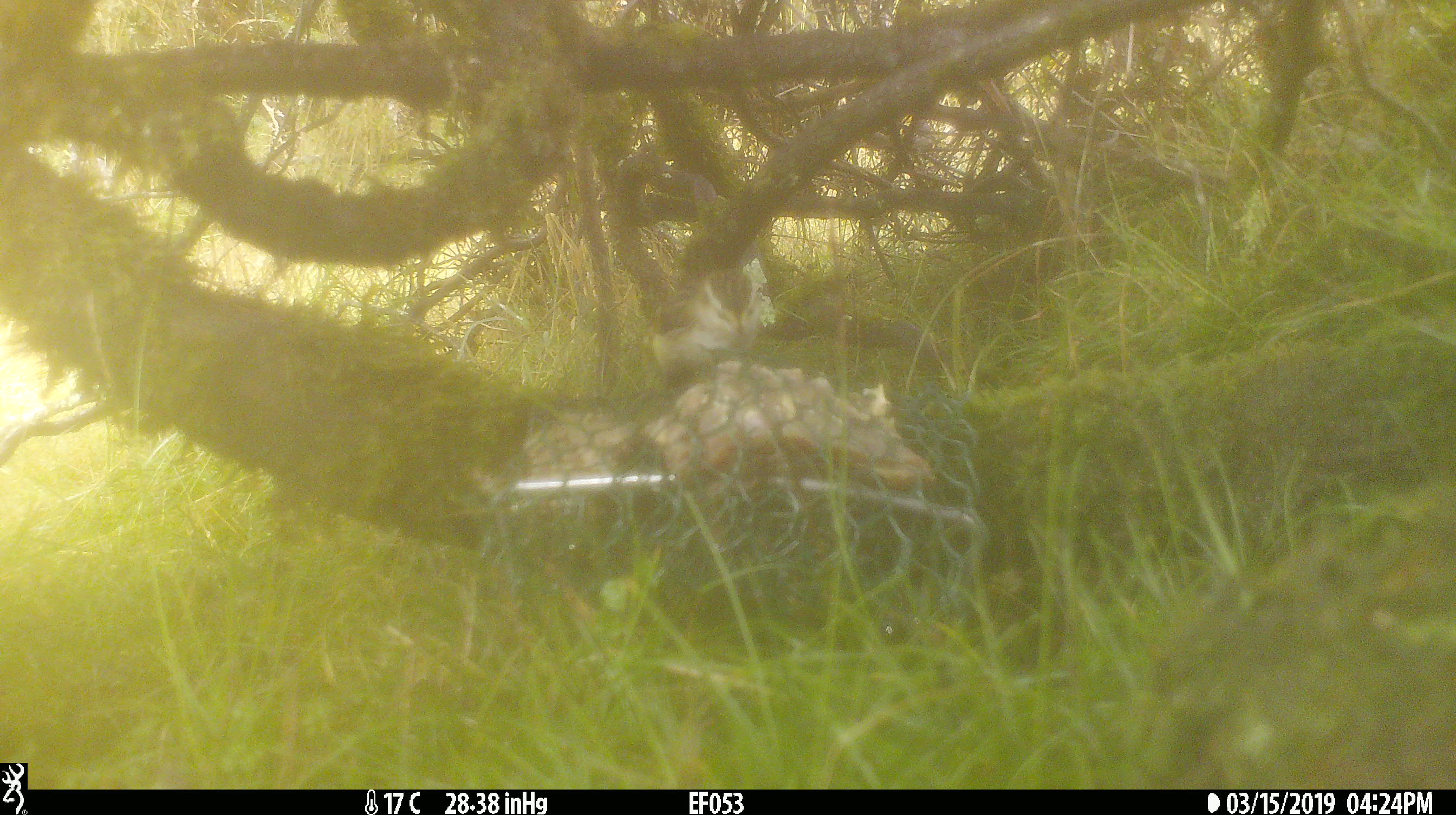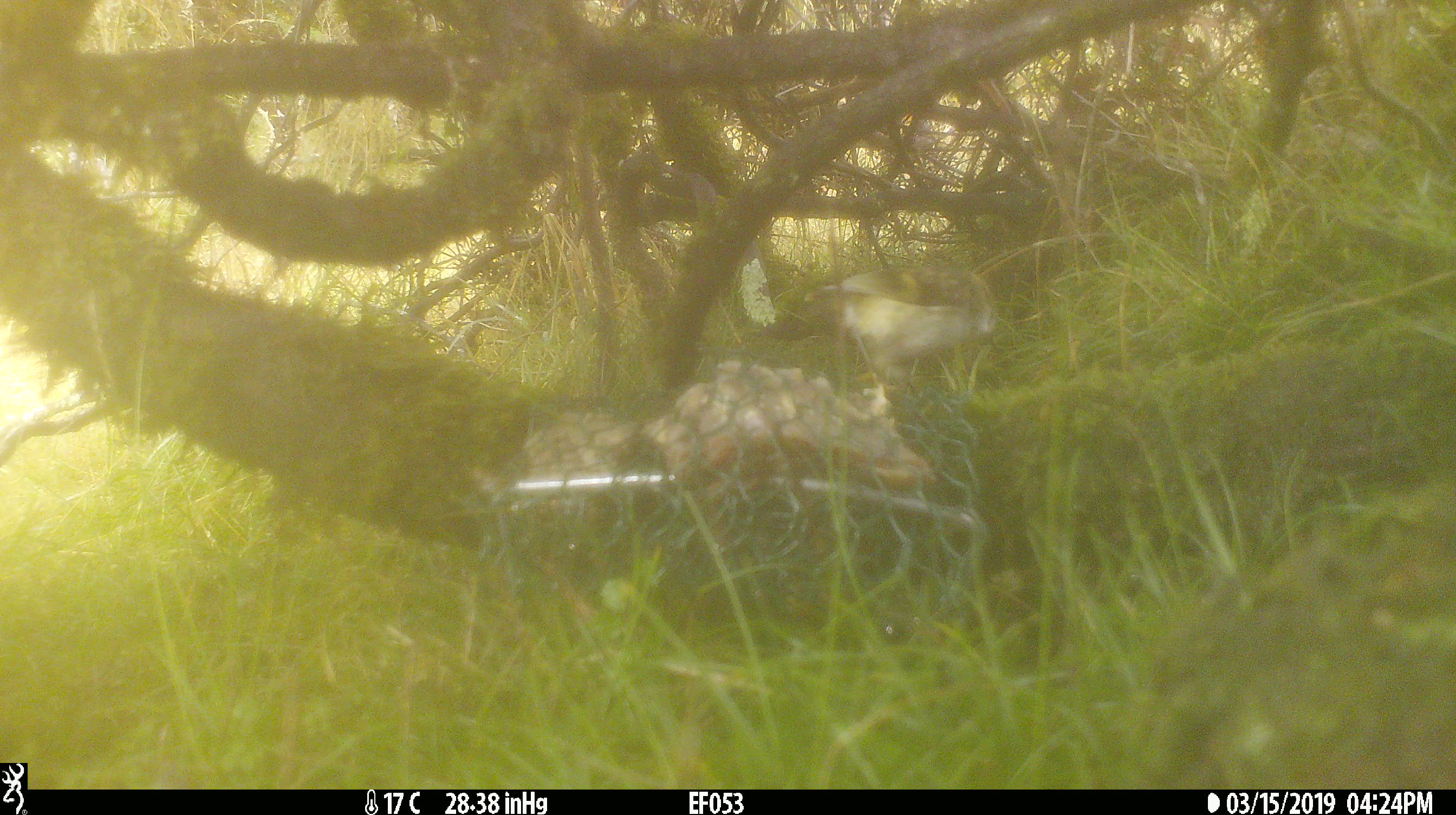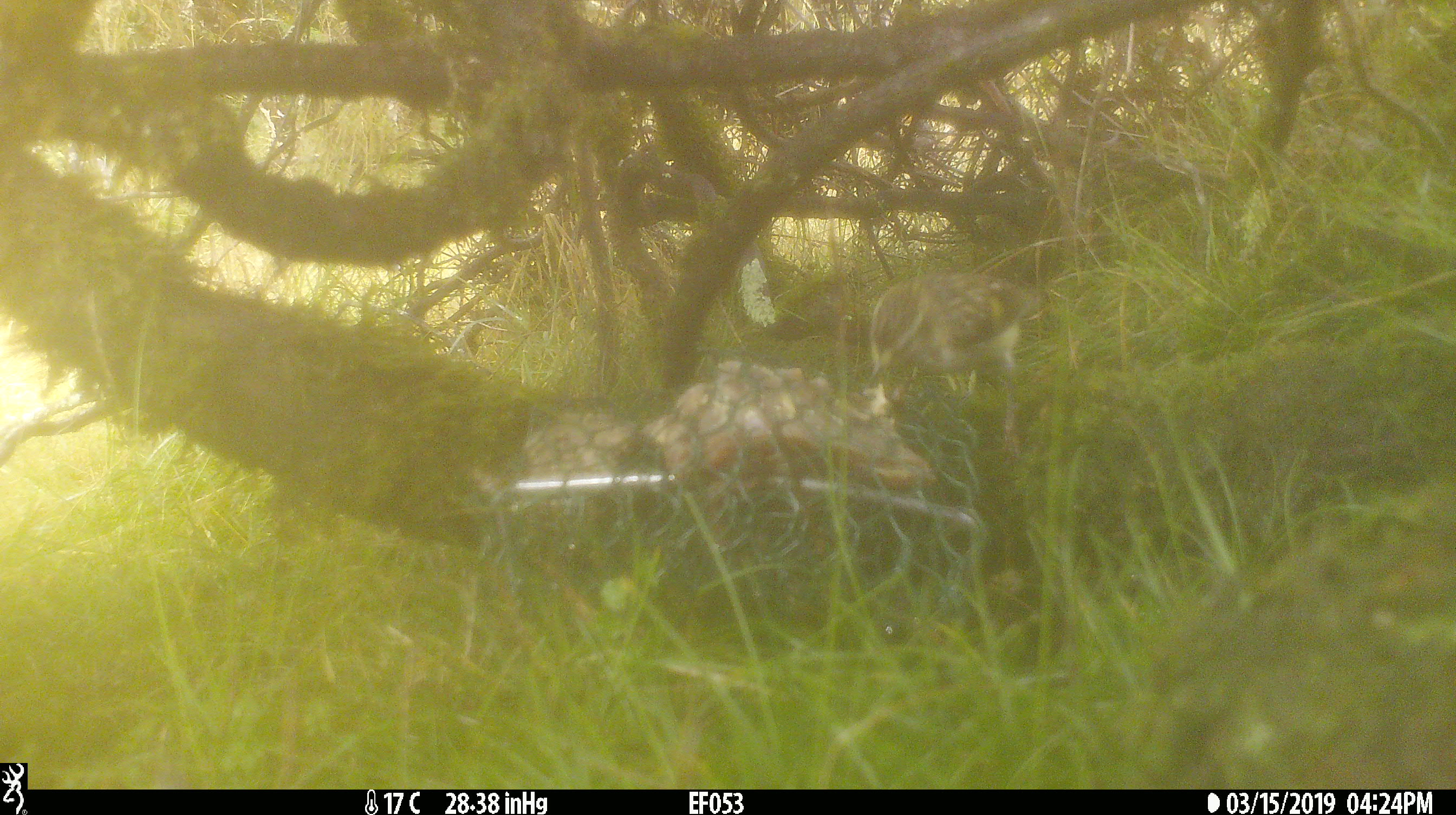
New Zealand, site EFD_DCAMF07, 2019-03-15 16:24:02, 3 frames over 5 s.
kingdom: Animalia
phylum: Chordata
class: Aves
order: Passeriformes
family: Acanthisittidae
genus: Acanthisitta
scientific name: Acanthisitta chloris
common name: rifleman